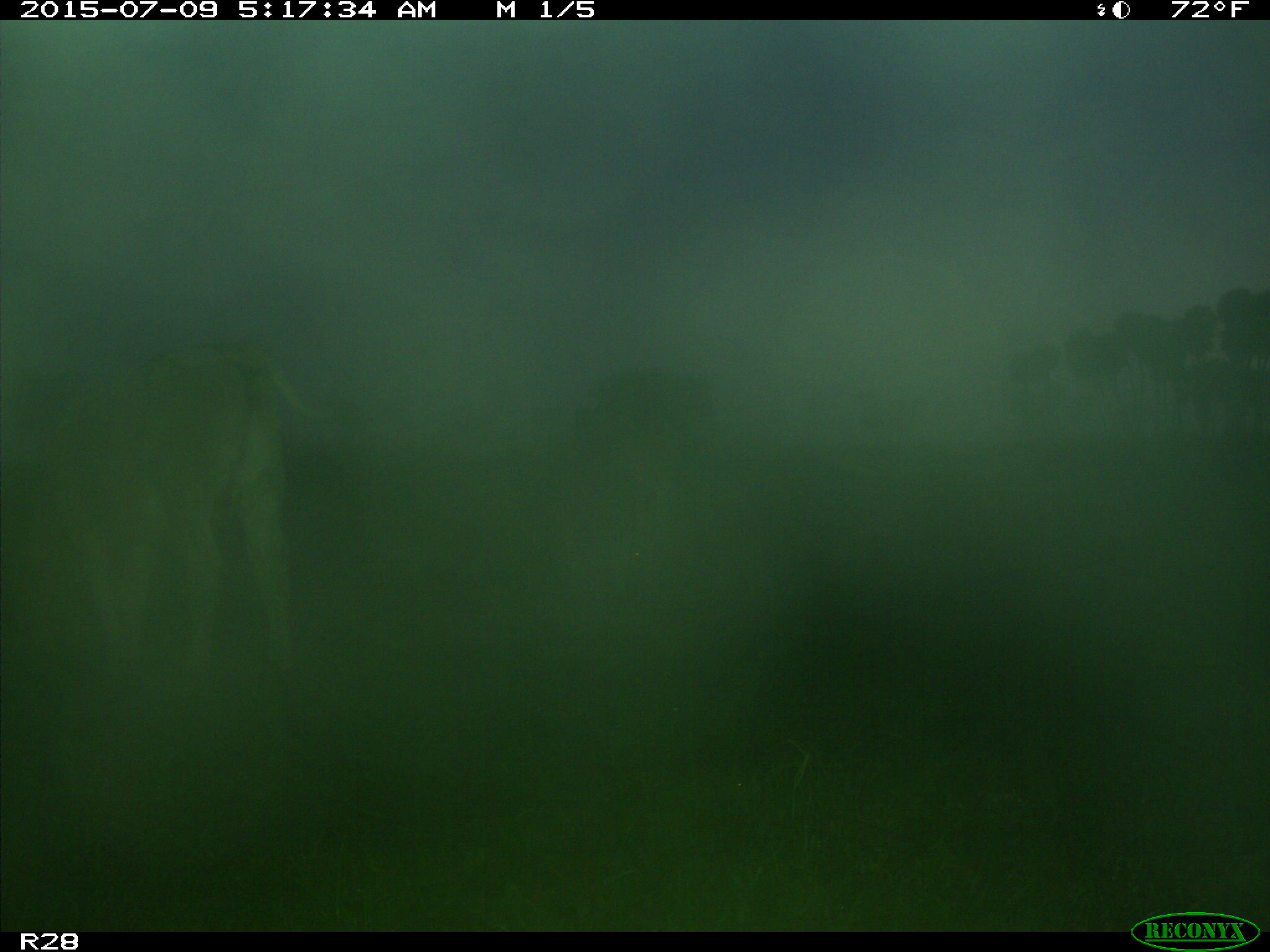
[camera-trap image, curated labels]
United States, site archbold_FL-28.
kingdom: Animalia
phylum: Chordata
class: Mammalia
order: Artiodactyla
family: Bovidae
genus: Bos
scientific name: Bos taurus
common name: domestic cow